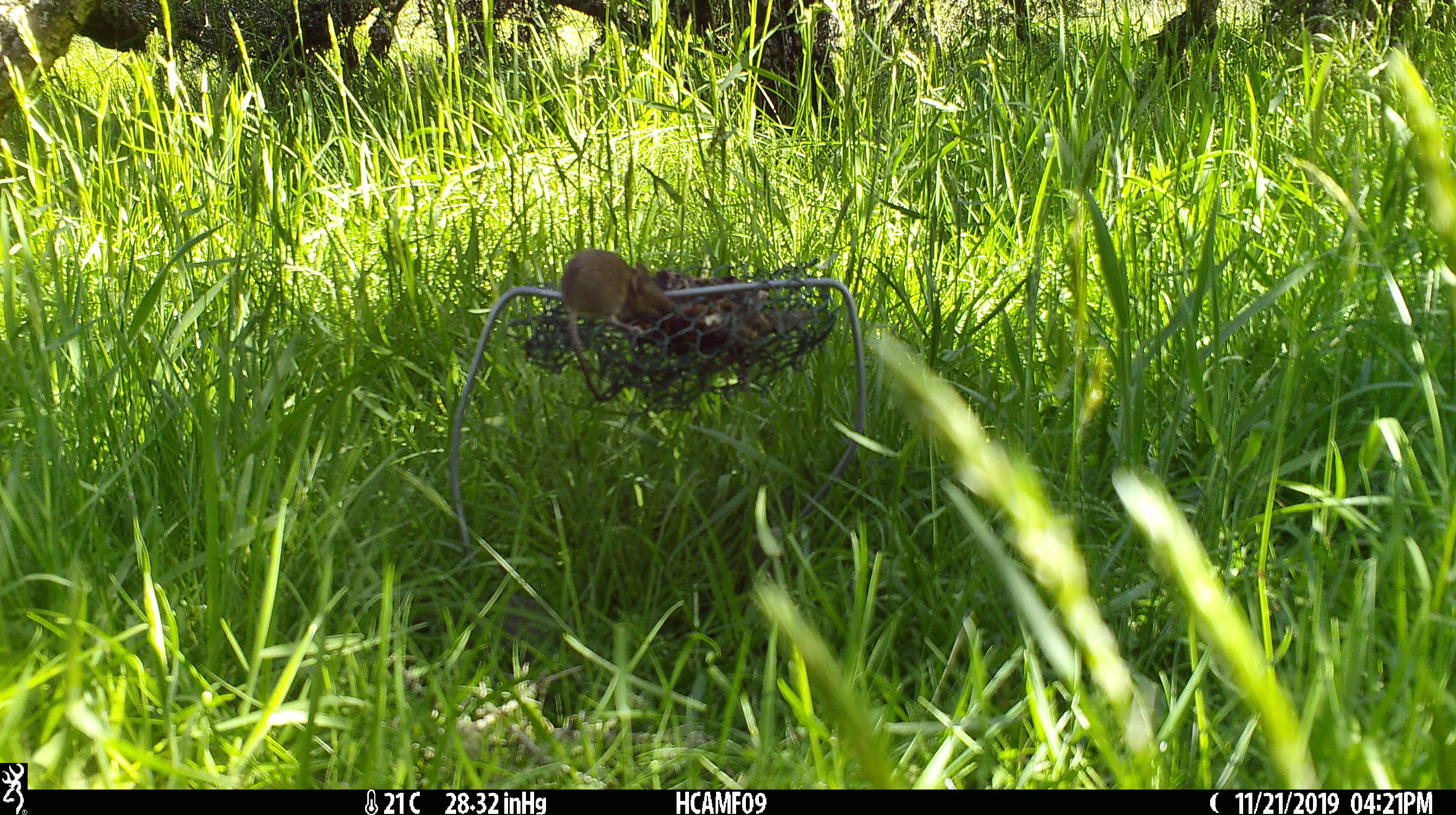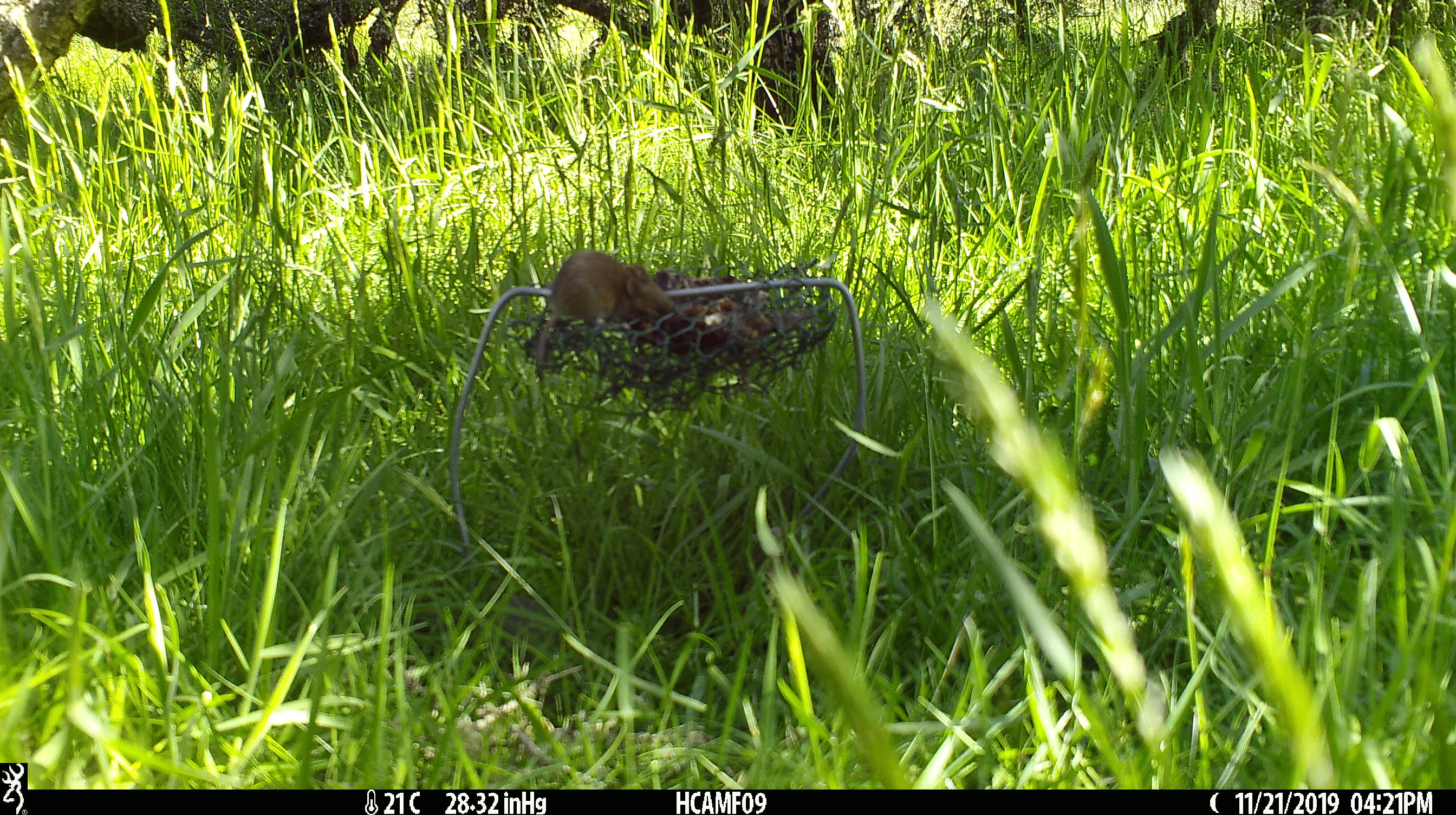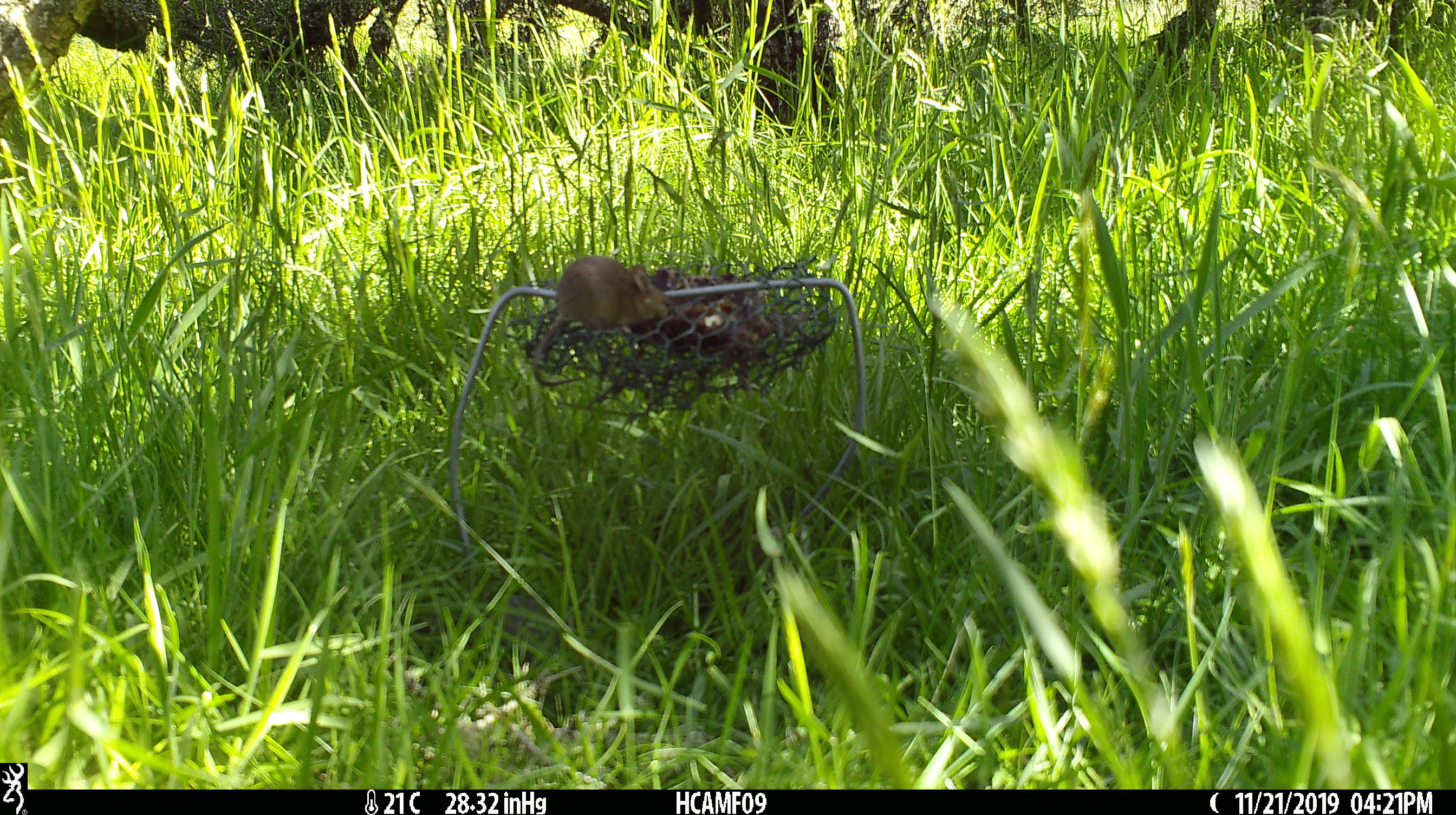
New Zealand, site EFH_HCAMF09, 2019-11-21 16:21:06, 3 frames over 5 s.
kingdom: Animalia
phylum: Chordata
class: Mammalia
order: Rodentia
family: Muridae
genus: Mus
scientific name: Mus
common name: mouse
Mouse (Mus).